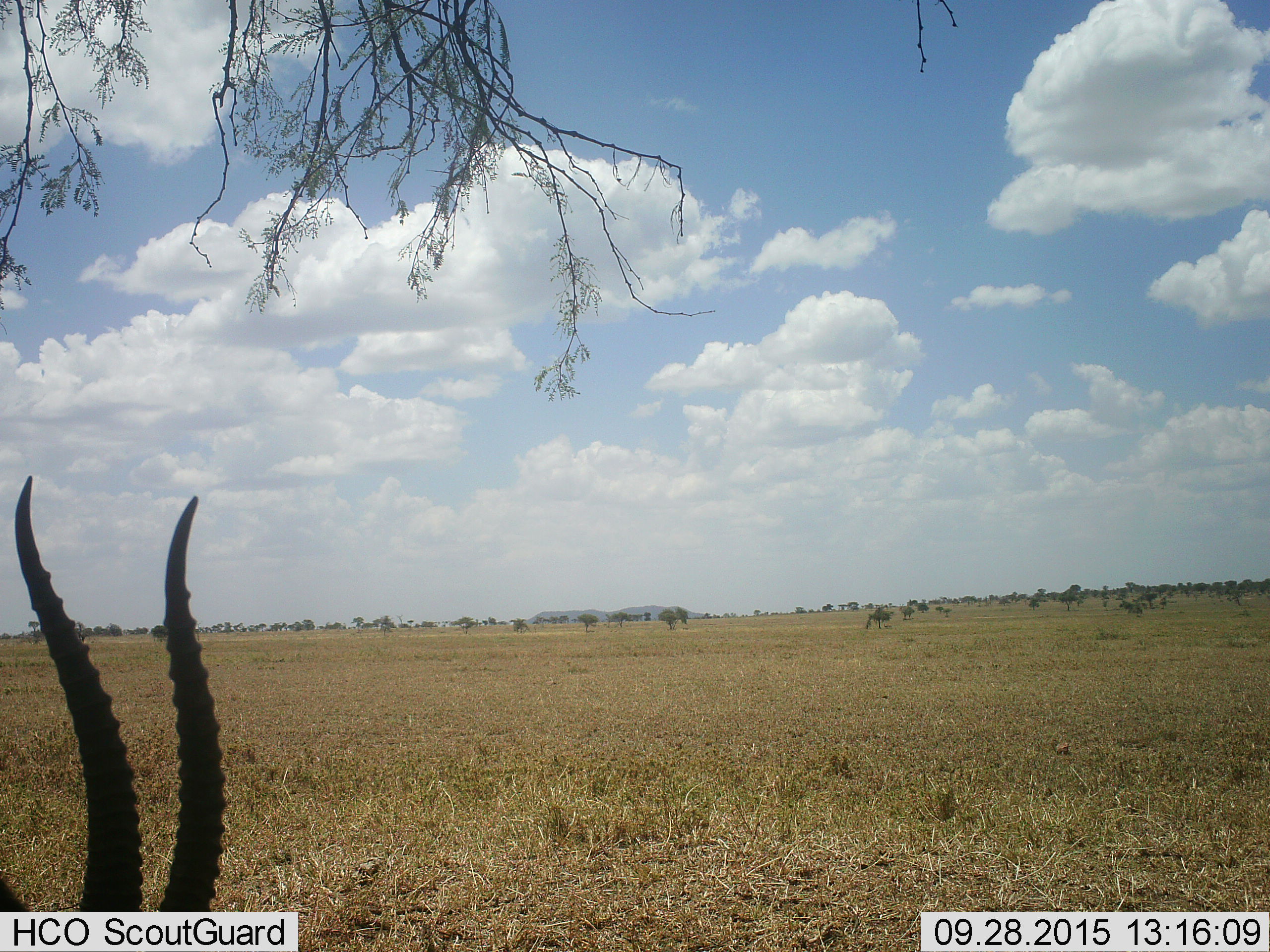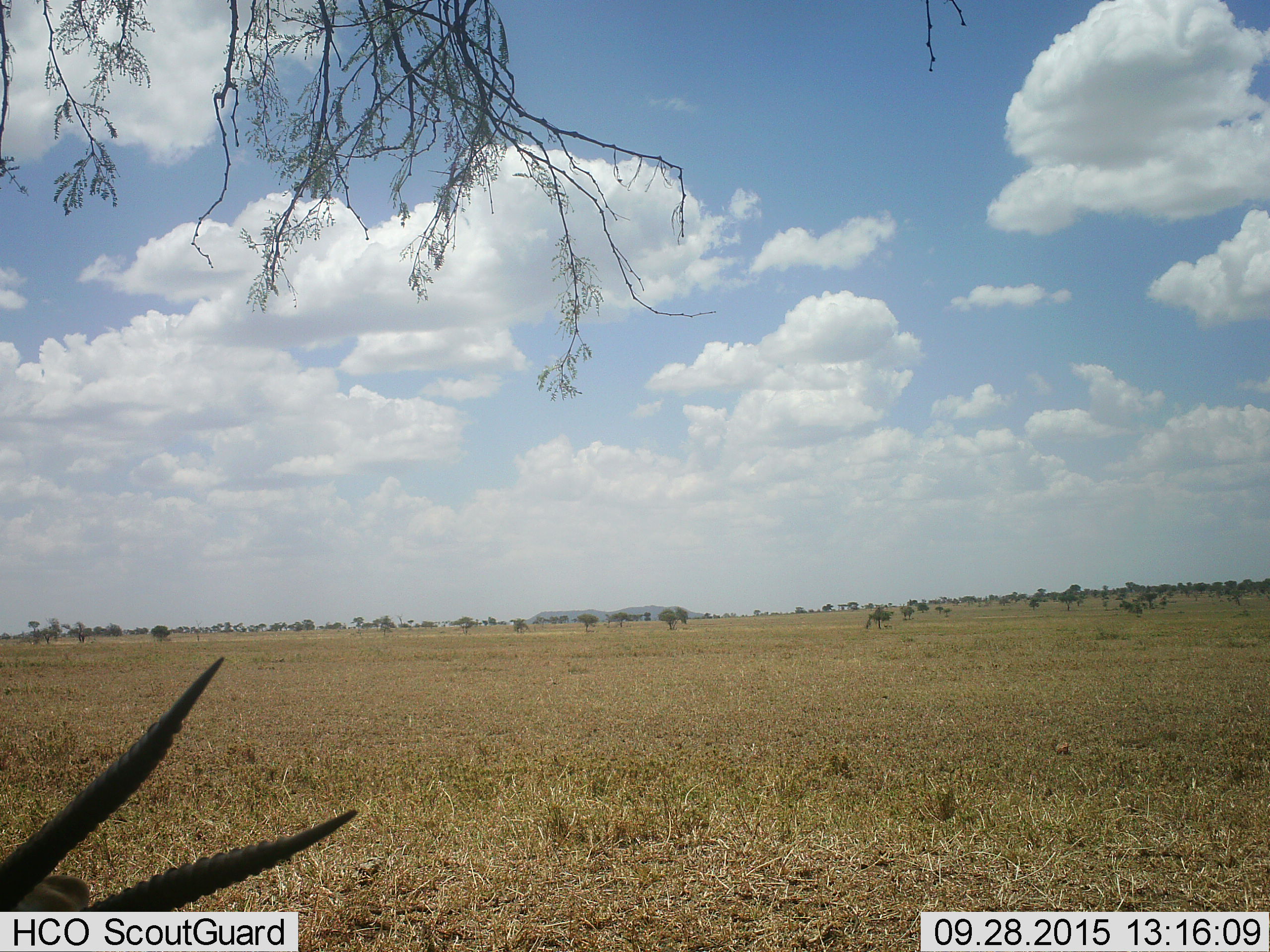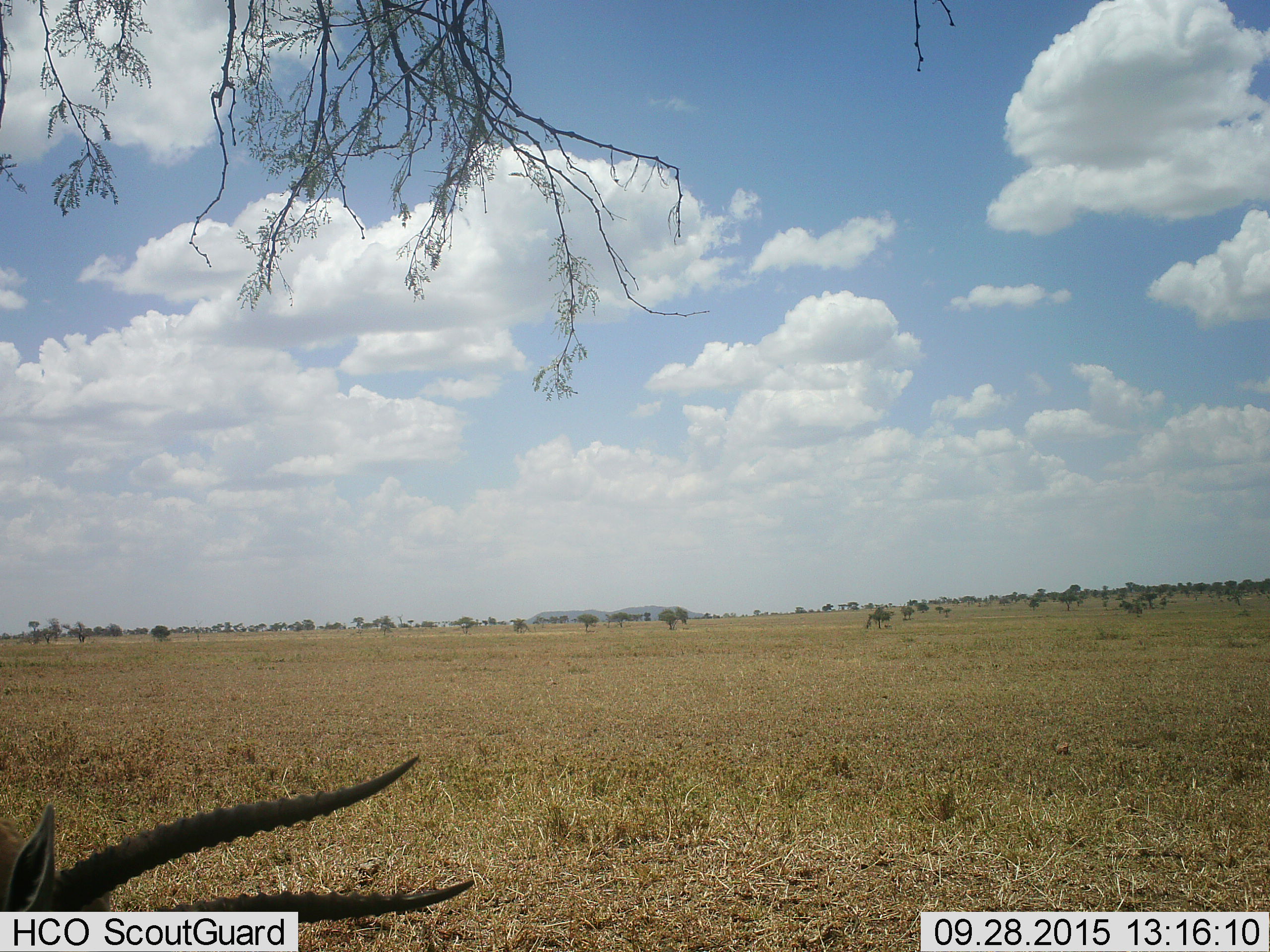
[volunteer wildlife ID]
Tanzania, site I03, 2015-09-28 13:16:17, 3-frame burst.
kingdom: Animalia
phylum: Chordata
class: Mammalia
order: Artiodactyla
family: Bovidae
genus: Eudorcas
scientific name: Eudorcas thomsonii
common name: thomson's gazelle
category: gazellethomsons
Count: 1.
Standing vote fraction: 86%.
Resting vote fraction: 0%.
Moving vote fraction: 0%.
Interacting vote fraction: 0%.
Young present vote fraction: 0%.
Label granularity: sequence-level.